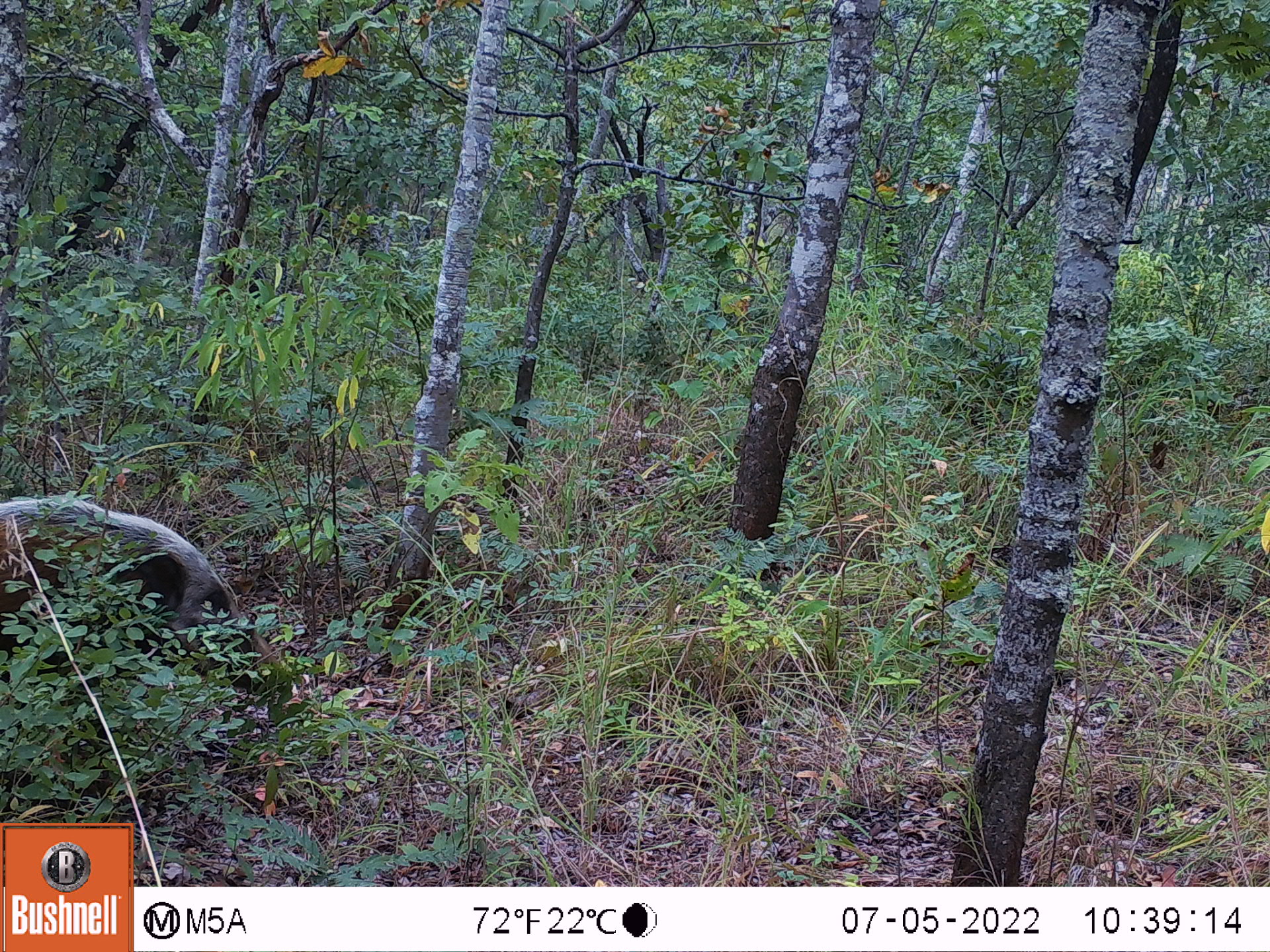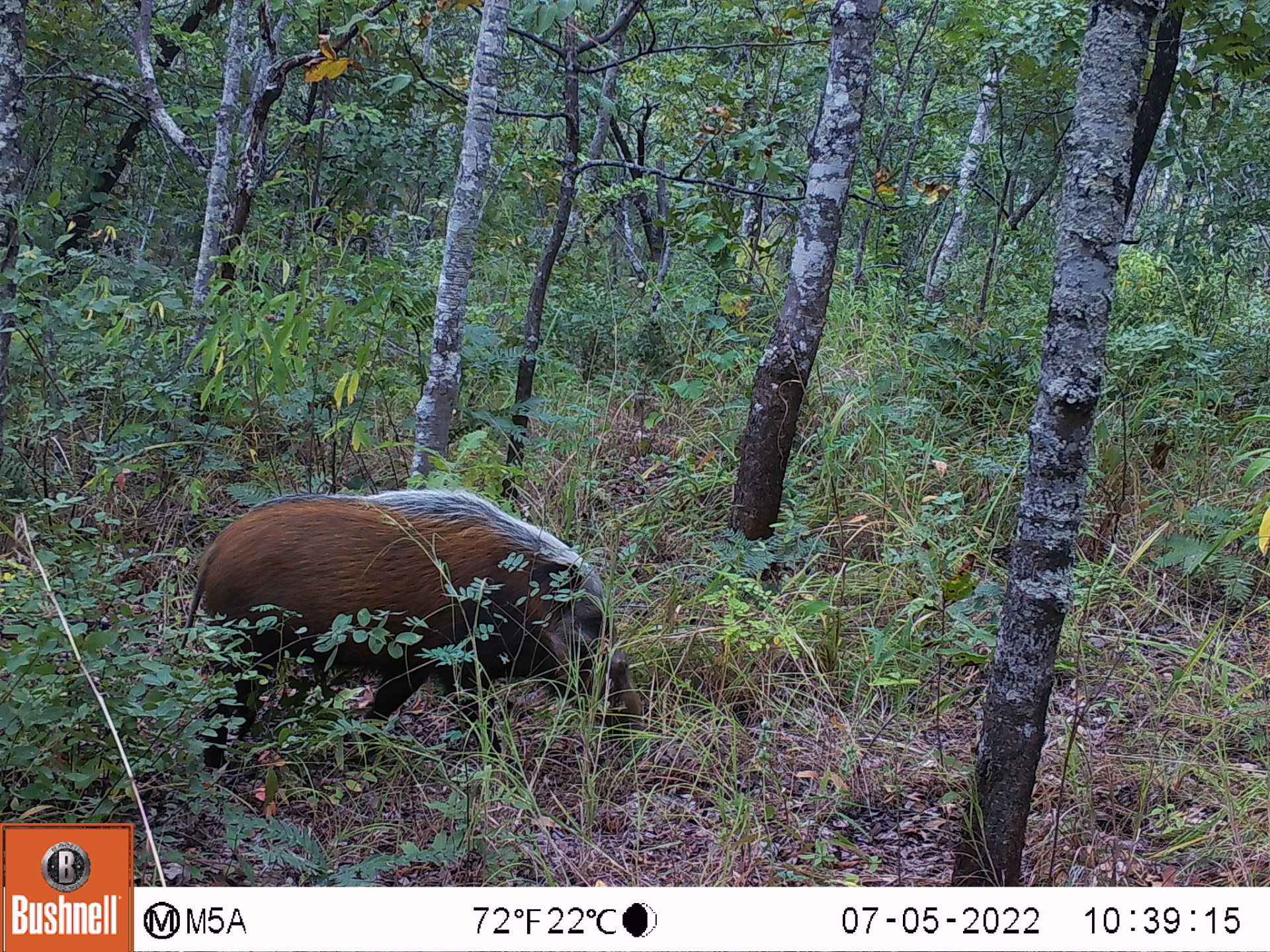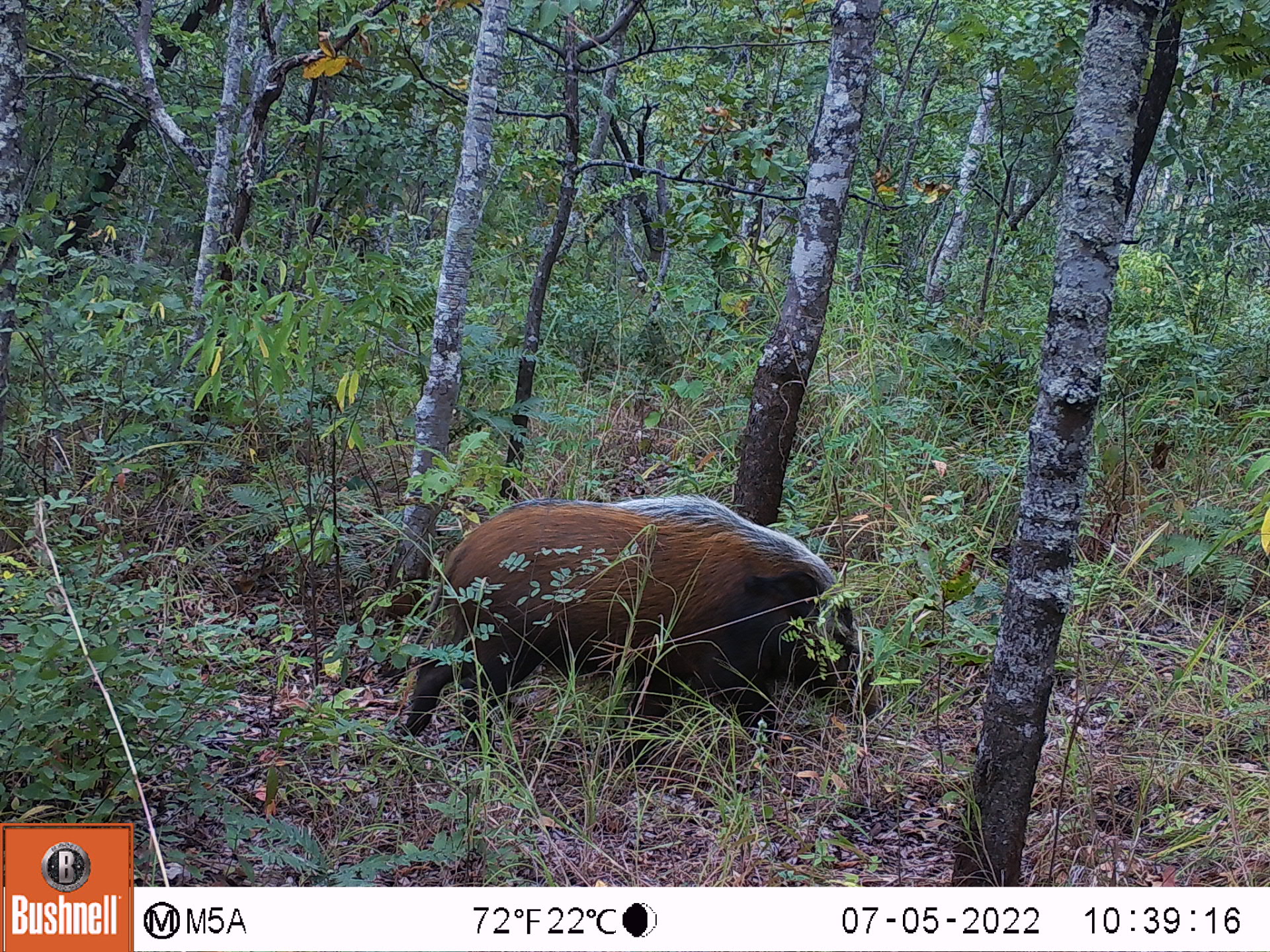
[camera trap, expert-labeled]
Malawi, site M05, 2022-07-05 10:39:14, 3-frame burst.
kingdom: Animalia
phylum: Chordata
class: Mammalia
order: Artiodactyla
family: Suidae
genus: Potamochoerus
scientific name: Potamochoerus larvatus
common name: bushpig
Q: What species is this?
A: Bushpig (Potamochoerus larvatus).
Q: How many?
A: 1.